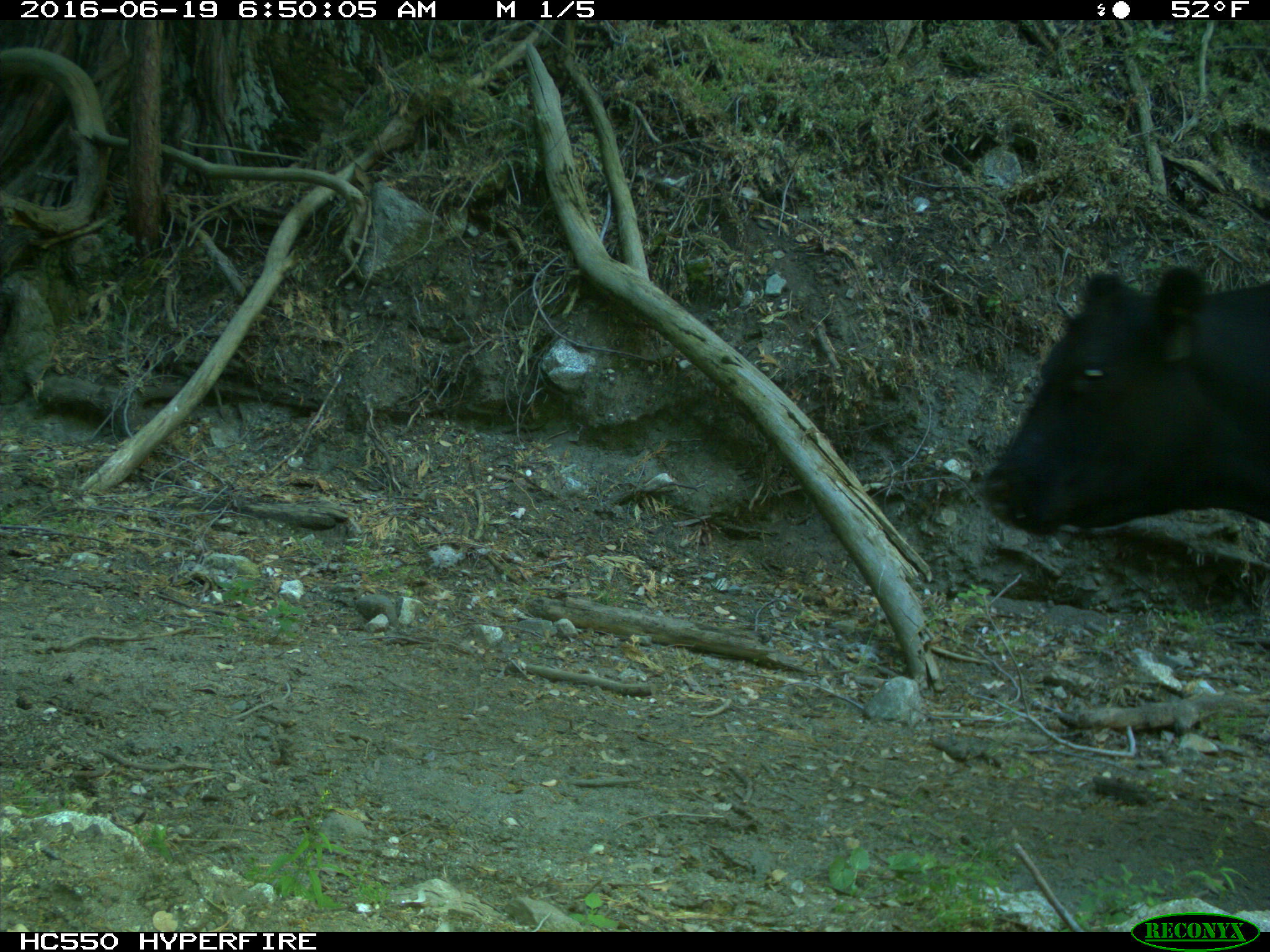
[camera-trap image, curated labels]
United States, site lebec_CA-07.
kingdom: Animalia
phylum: Chordata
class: Mammalia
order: Artiodactyla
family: Bovidae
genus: Bos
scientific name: Bos taurus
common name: domestic cow